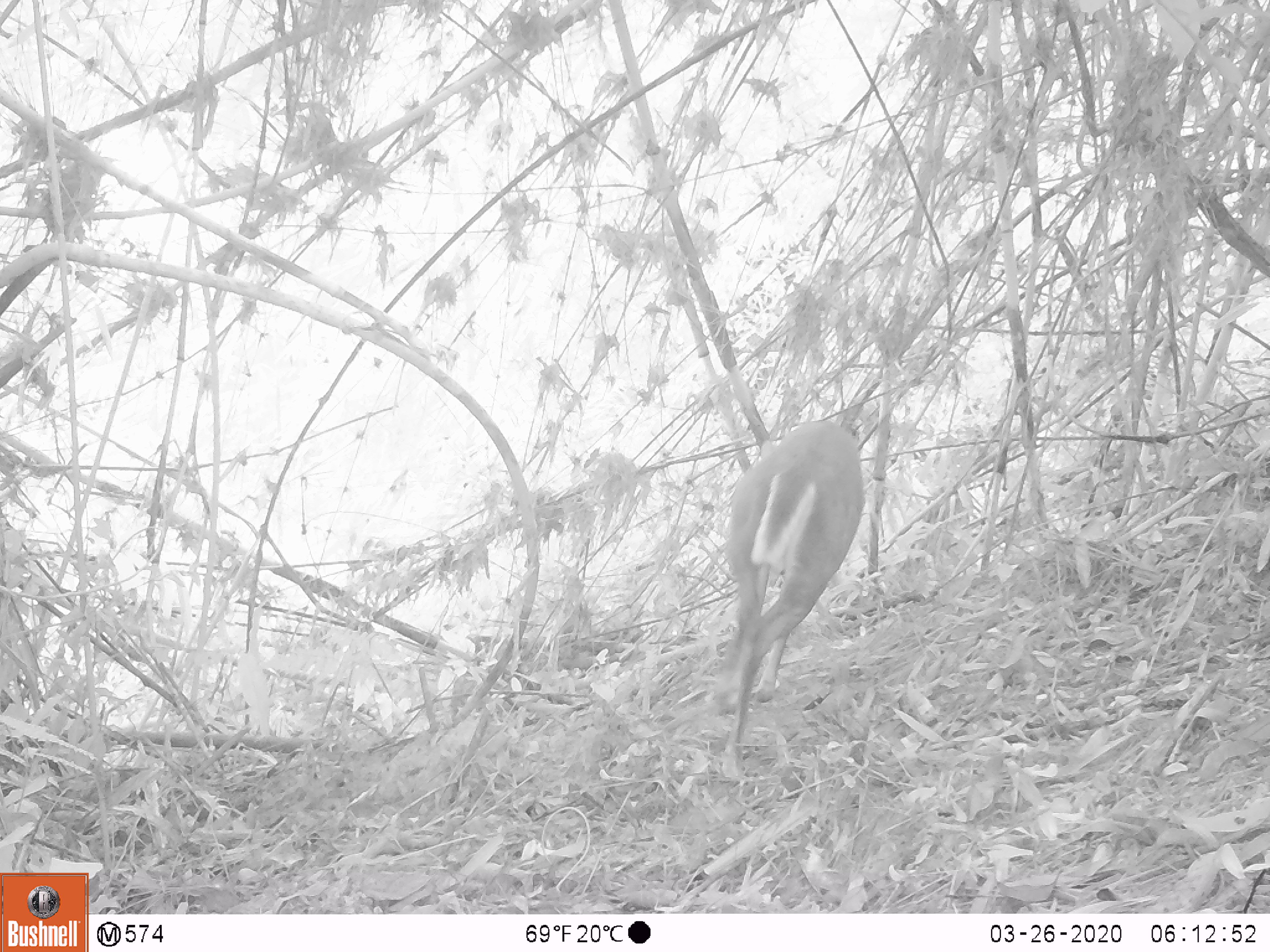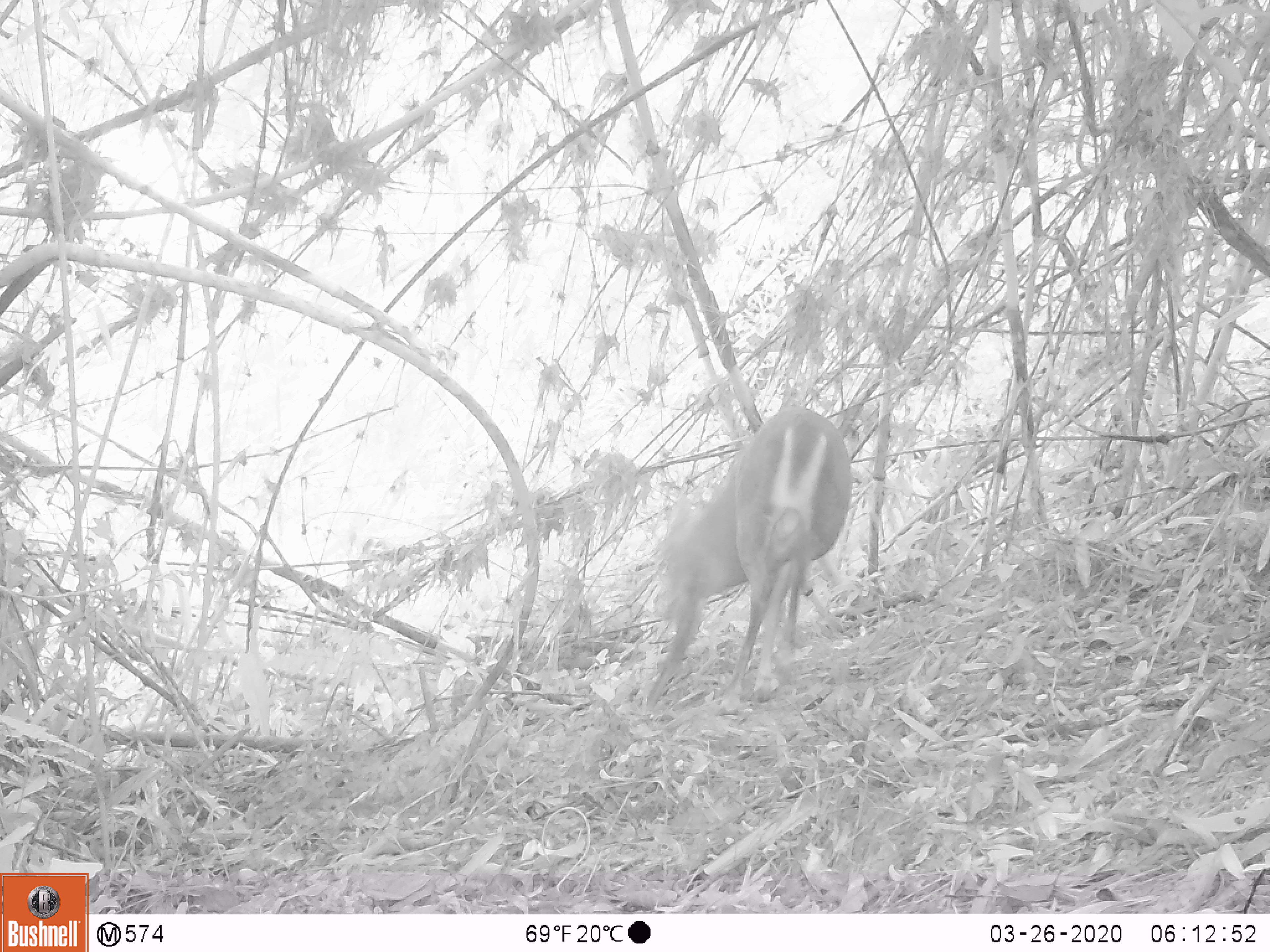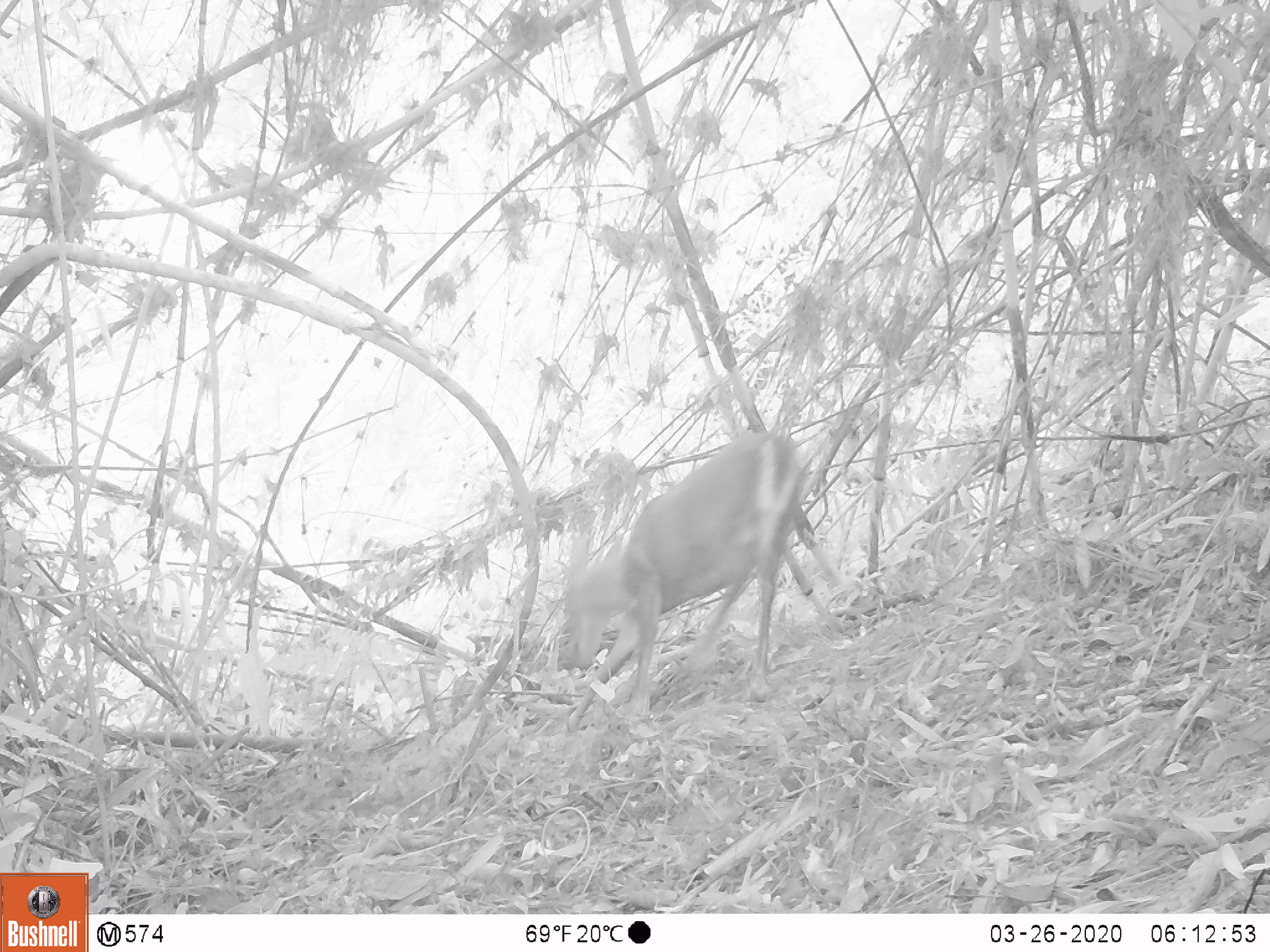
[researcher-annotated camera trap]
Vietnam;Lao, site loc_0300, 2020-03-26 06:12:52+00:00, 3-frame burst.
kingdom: Animalia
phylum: Chordata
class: Mammalia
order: Artiodactyla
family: Cervidae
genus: Muntiacus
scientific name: Muntiacus rooseveltorum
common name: roosevelt's muntjac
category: roosevelts muntjac group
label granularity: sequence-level